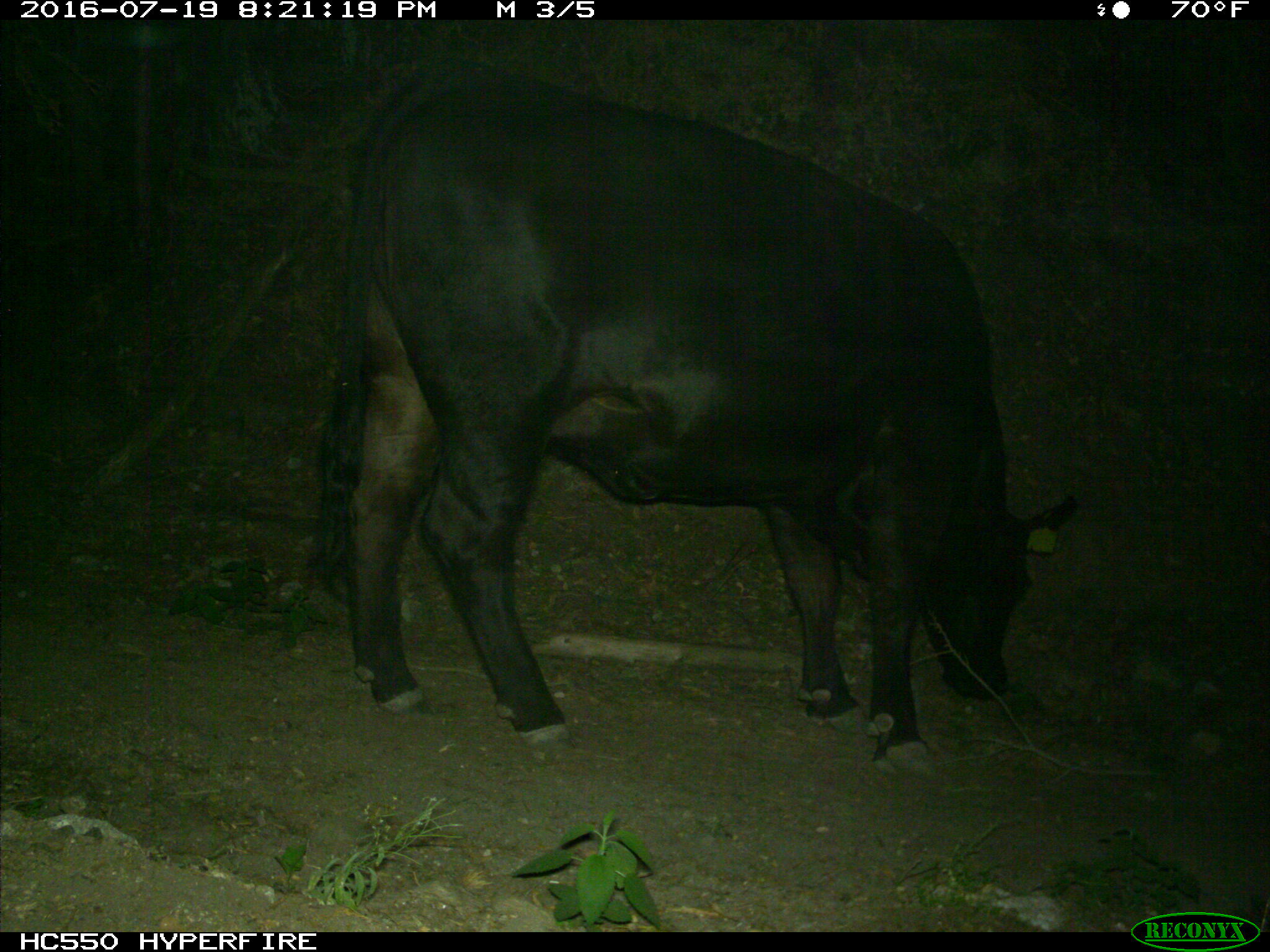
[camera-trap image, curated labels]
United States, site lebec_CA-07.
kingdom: Animalia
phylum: Chordata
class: Mammalia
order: Artiodactyla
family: Bovidae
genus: Bos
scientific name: Bos taurus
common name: domestic cow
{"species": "Bos taurus (domestic cow)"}